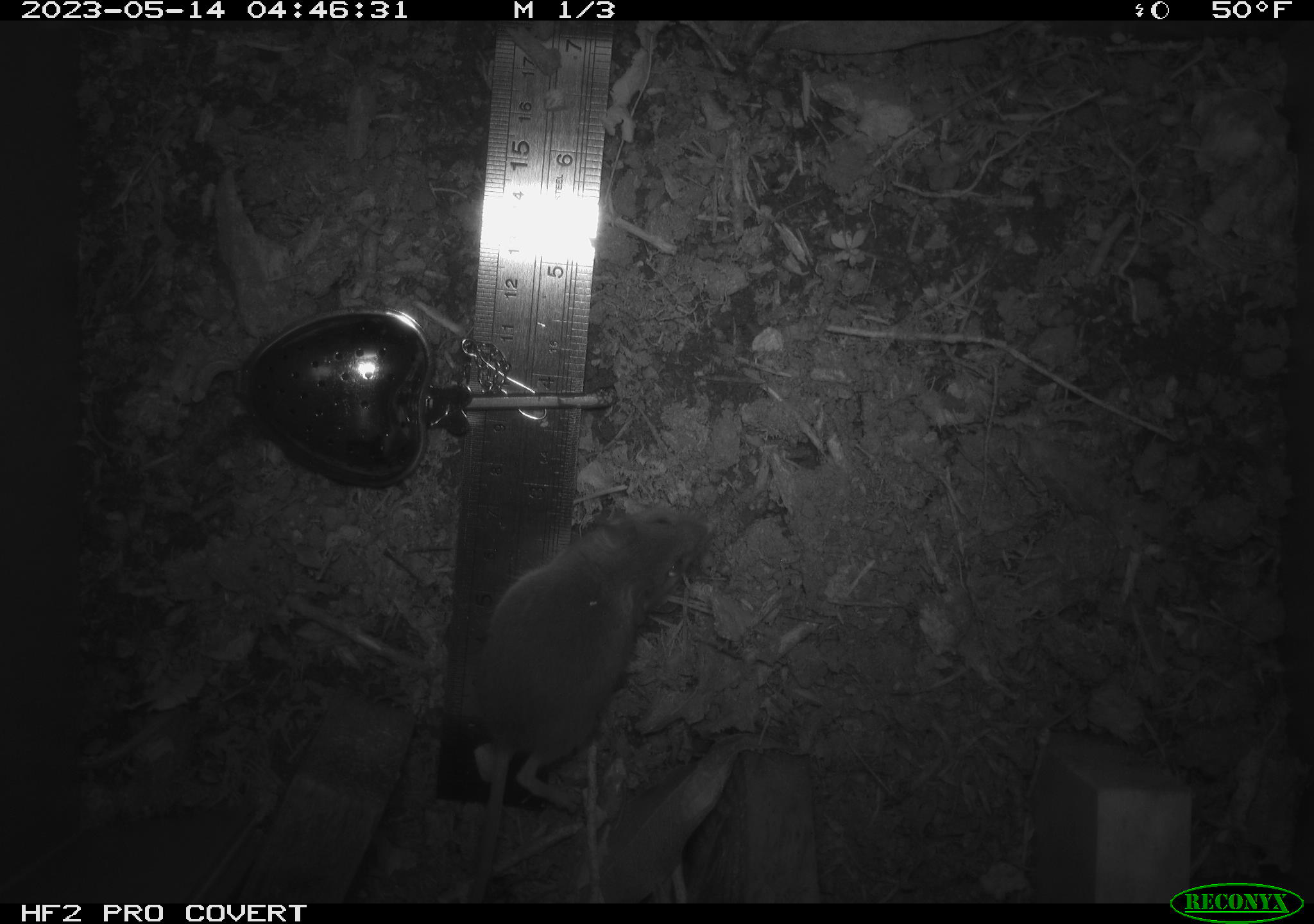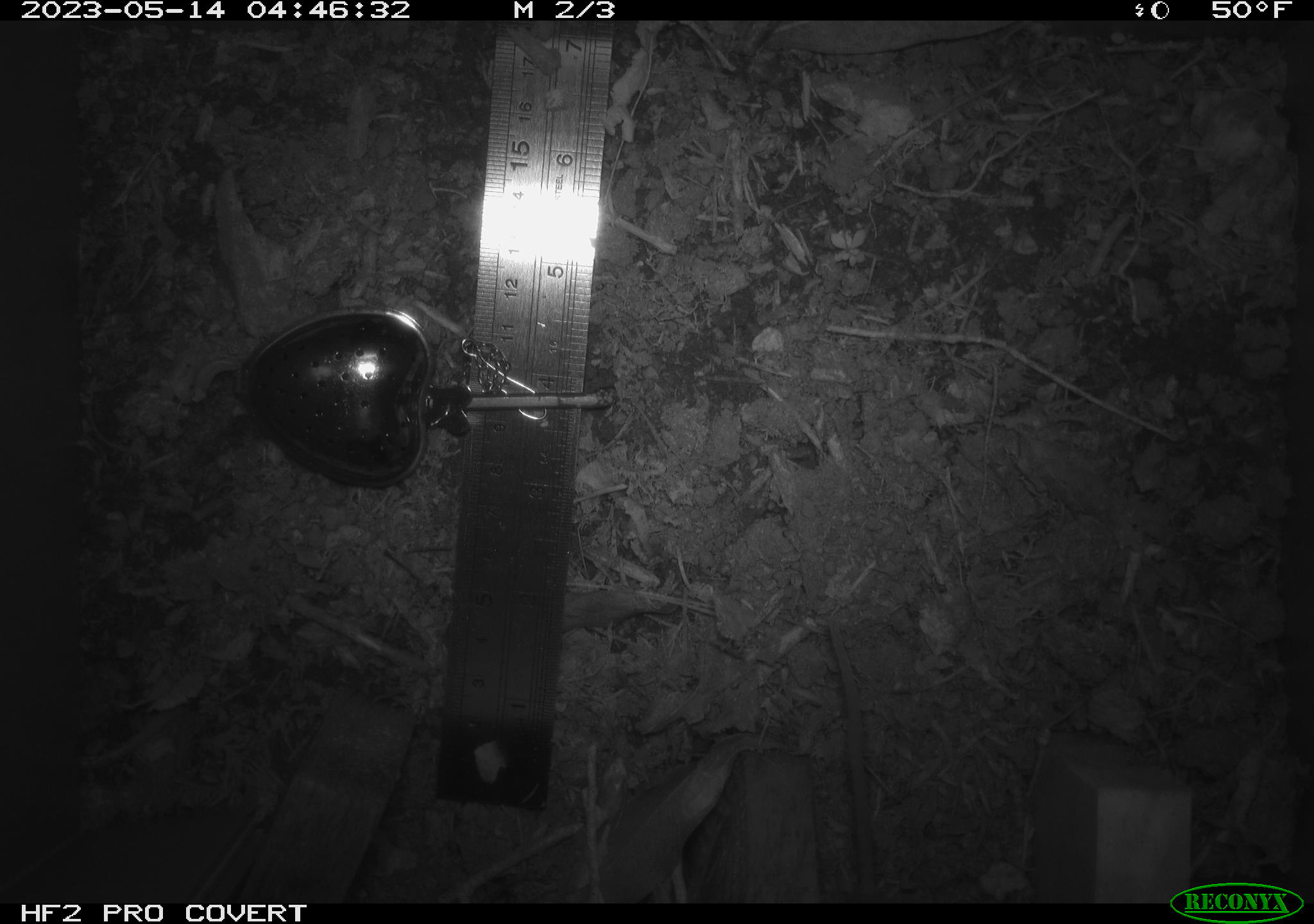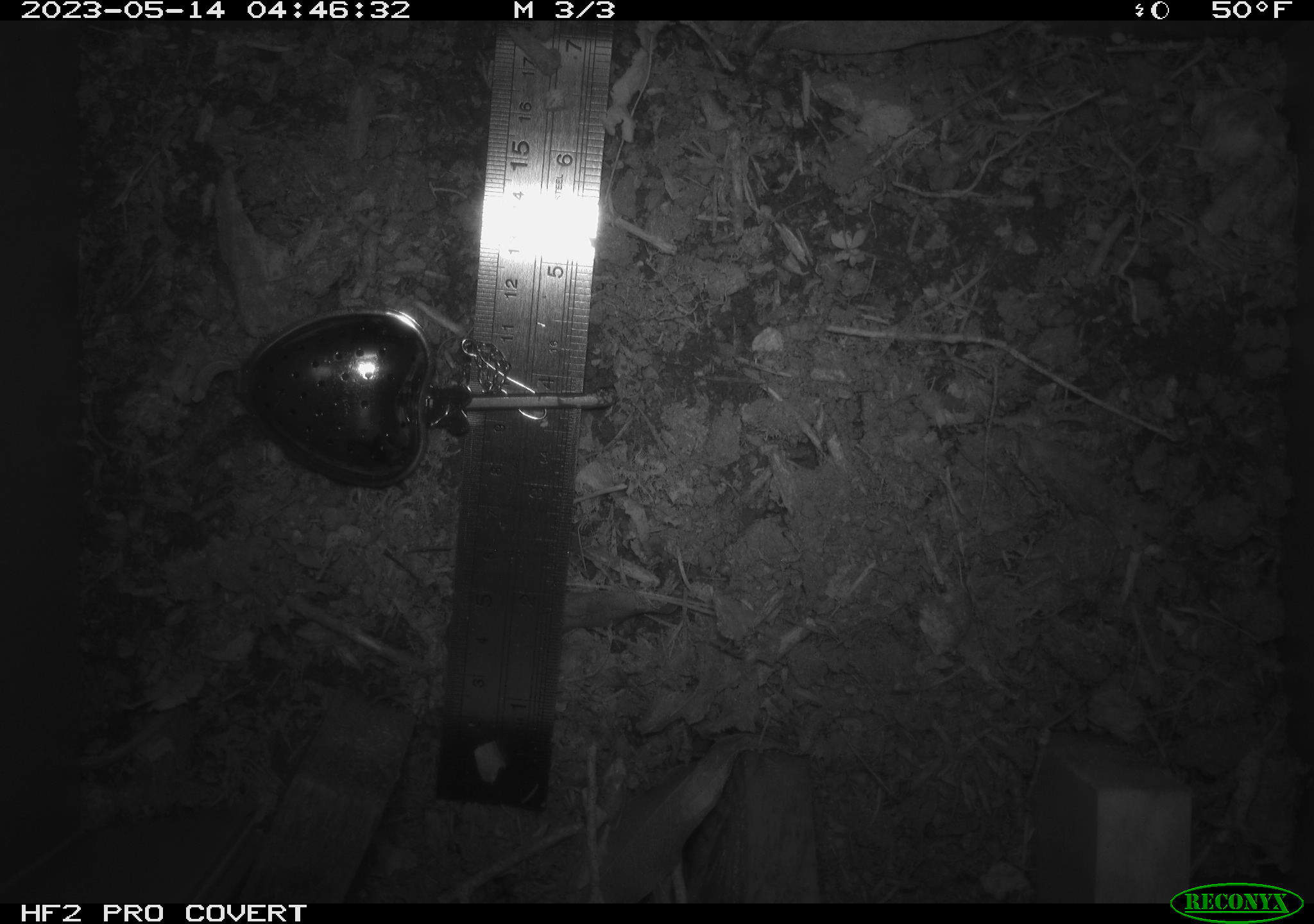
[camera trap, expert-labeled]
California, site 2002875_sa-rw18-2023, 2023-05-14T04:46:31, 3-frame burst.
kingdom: Animalia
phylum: Chordata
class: Mammalia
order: Rodentia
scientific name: Rodentia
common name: mouse species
Mouse species (Rodentia).